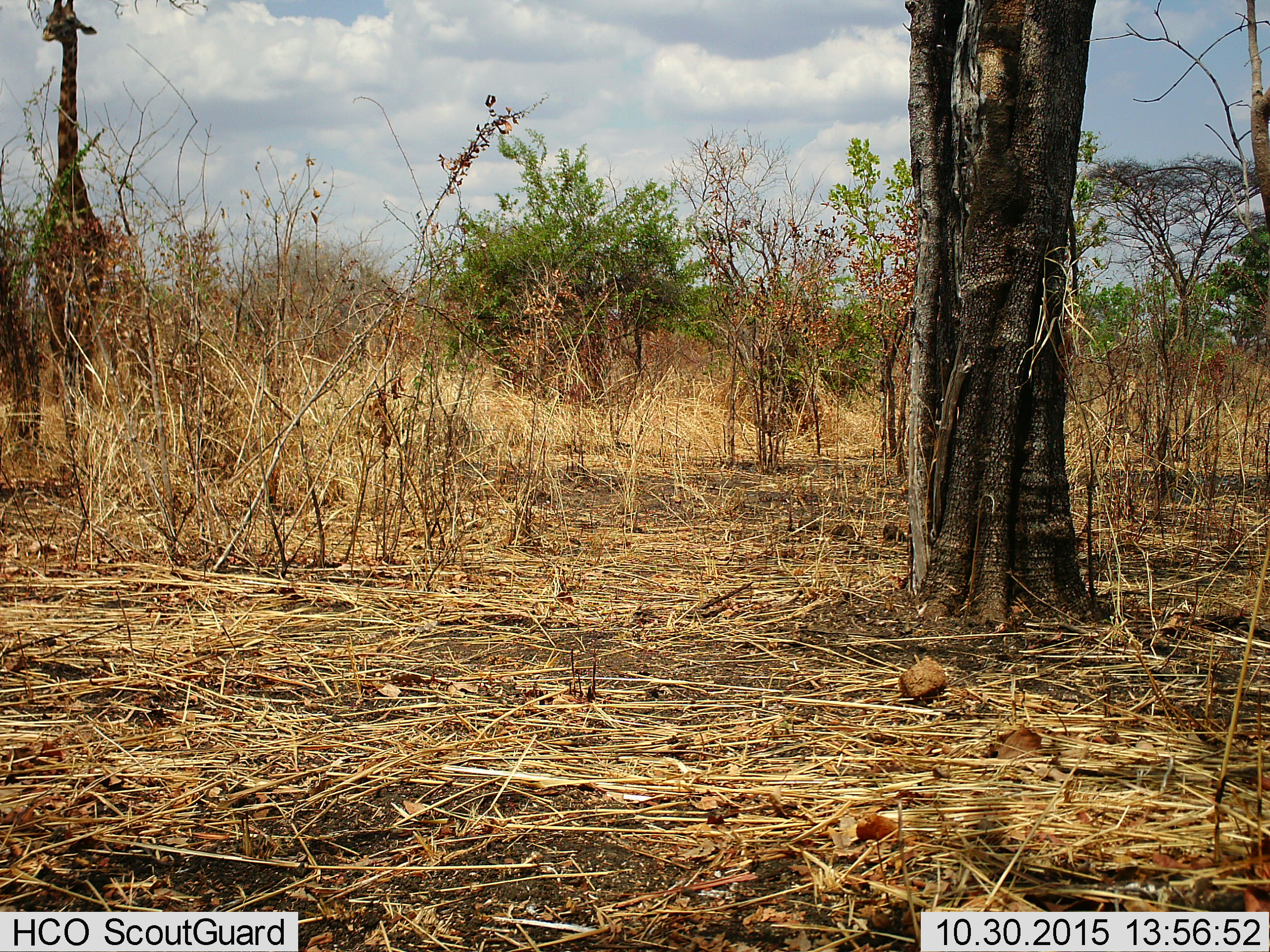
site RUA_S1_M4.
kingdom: Animalia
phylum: Chordata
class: Mammalia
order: Artiodactyla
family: Giraffidae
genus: Giraffa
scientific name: Giraffa camelopardalis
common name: giraffe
Giraffe (Giraffa camelopardalis), count 1. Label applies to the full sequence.